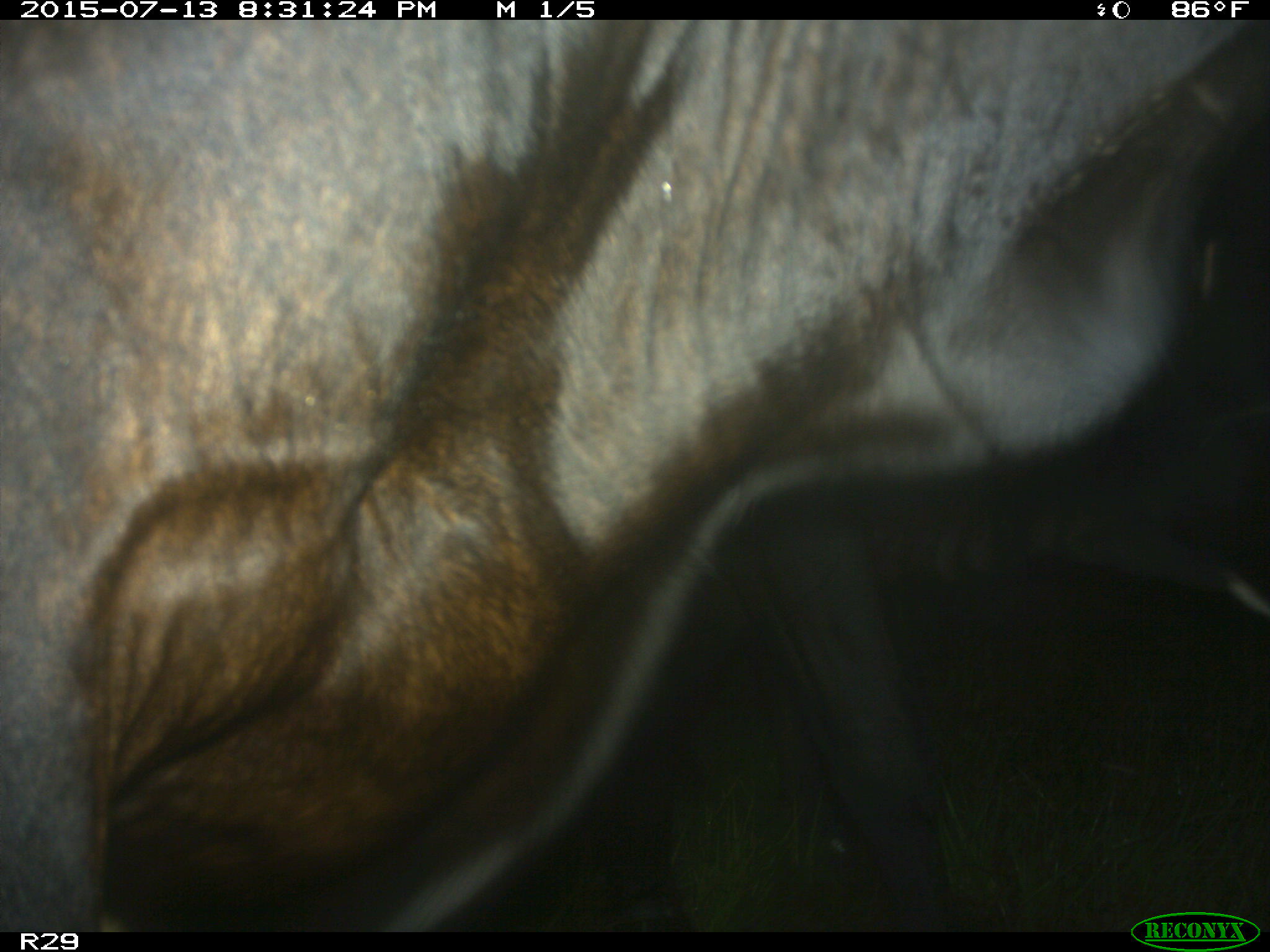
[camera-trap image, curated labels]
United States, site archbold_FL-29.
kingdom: Animalia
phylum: Chordata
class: Mammalia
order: Artiodactyla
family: Bovidae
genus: Bos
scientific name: Bos taurus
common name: domestic cow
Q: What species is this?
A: Bos taurus (domestic cow).